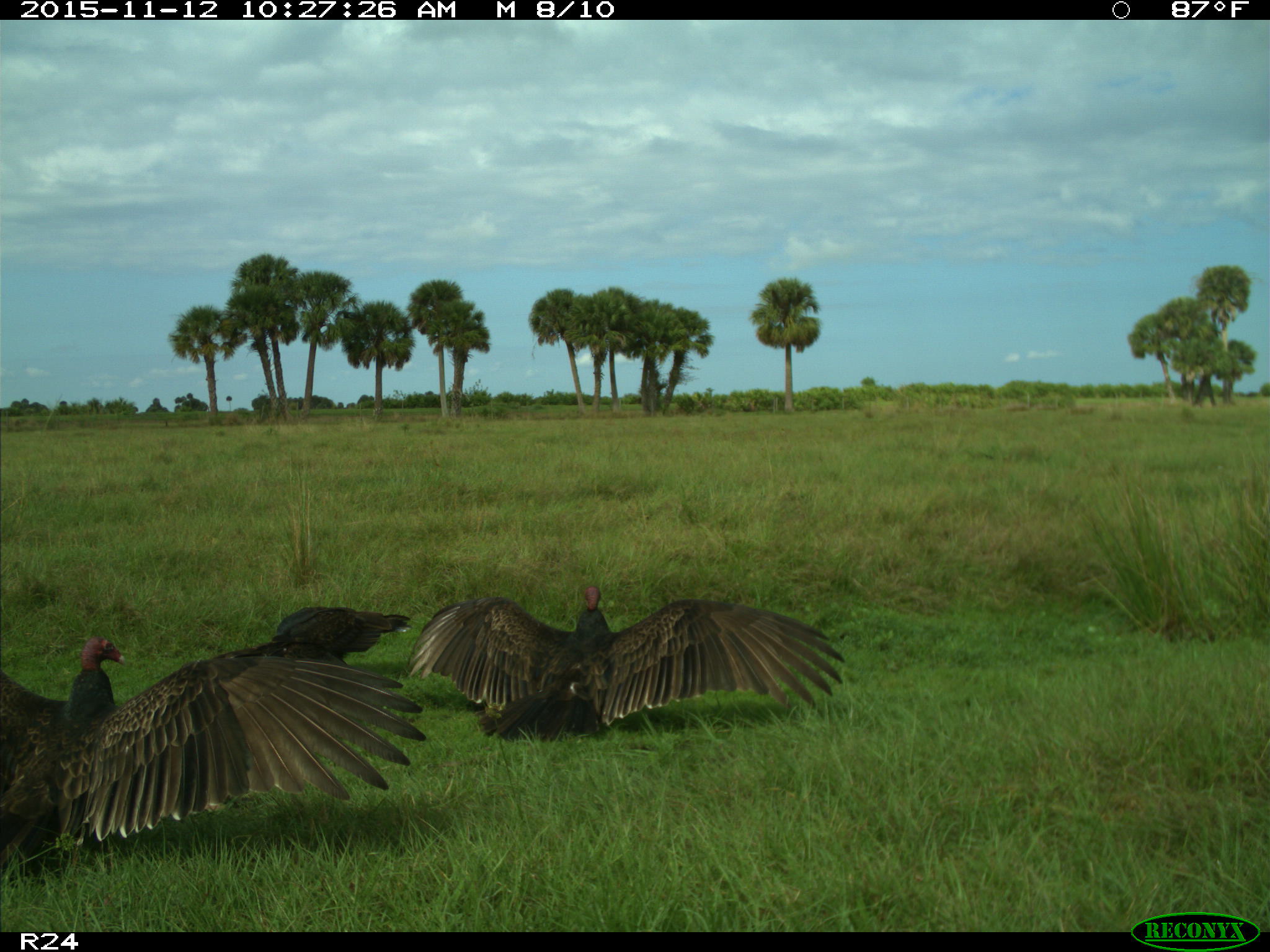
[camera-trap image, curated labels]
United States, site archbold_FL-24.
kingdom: Animalia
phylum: Chordata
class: Aves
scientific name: Aves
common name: birds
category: unidentified bird